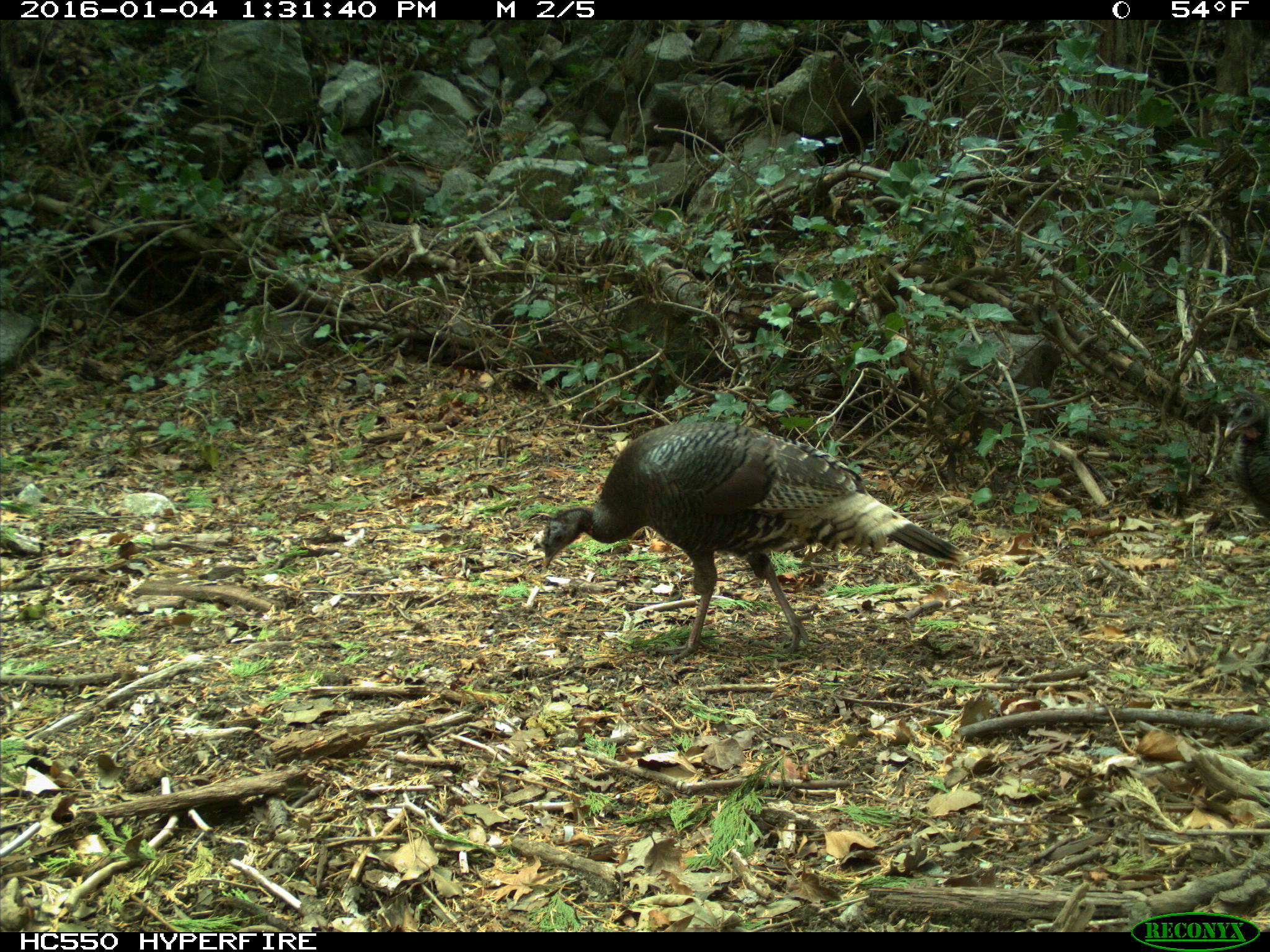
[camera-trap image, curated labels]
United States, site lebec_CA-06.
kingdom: Animalia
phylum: Chordata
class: Aves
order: Galliformes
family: Phasianidae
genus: Meleagris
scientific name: Meleagris gallopavo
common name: wild turkey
Meleagris gallopavo (wild turkey).